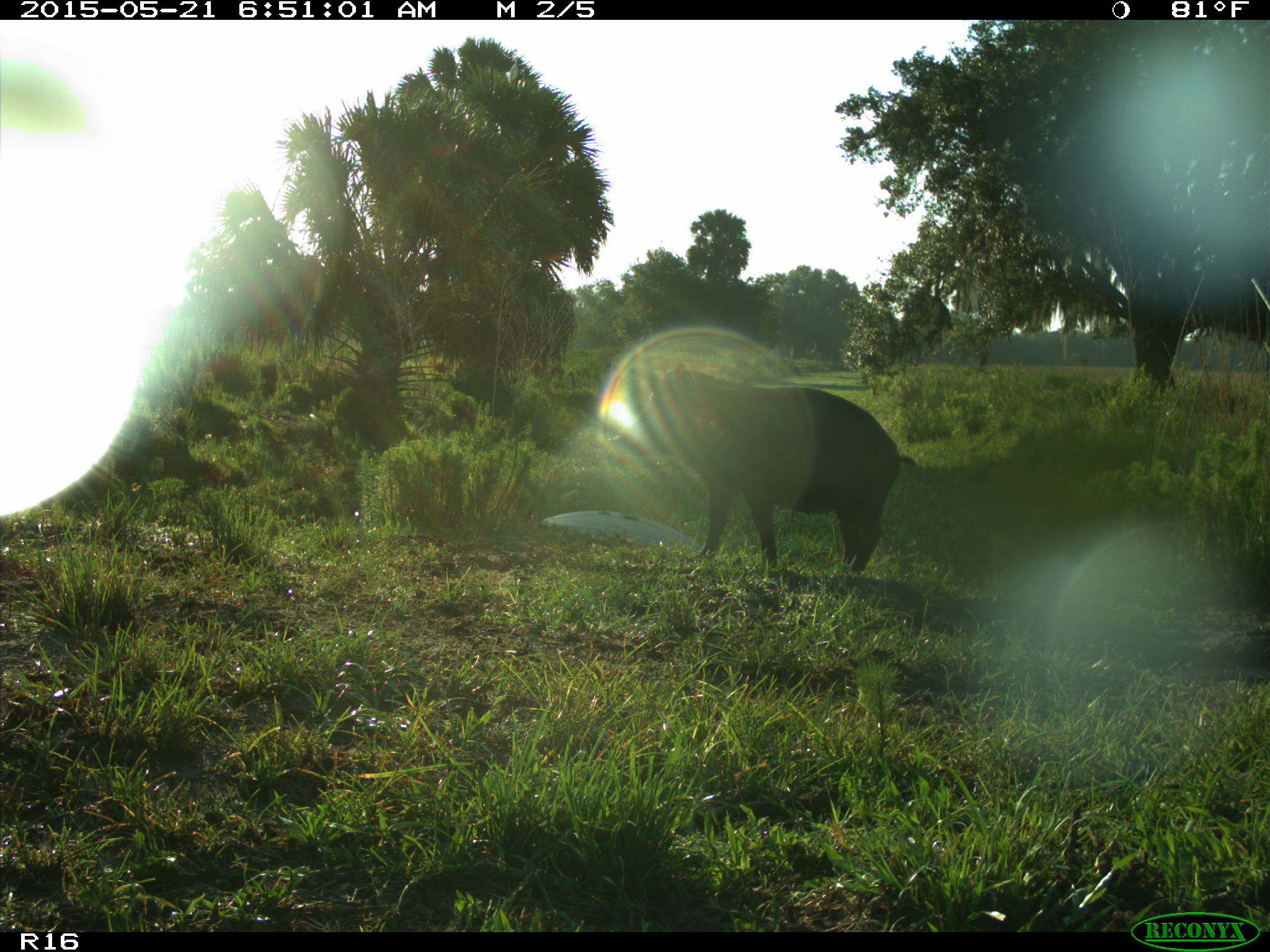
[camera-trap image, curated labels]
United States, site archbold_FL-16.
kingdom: Animalia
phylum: Chordata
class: Mammalia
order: Artiodactyla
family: Suidae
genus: Sus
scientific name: Sus scrofa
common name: wild boar